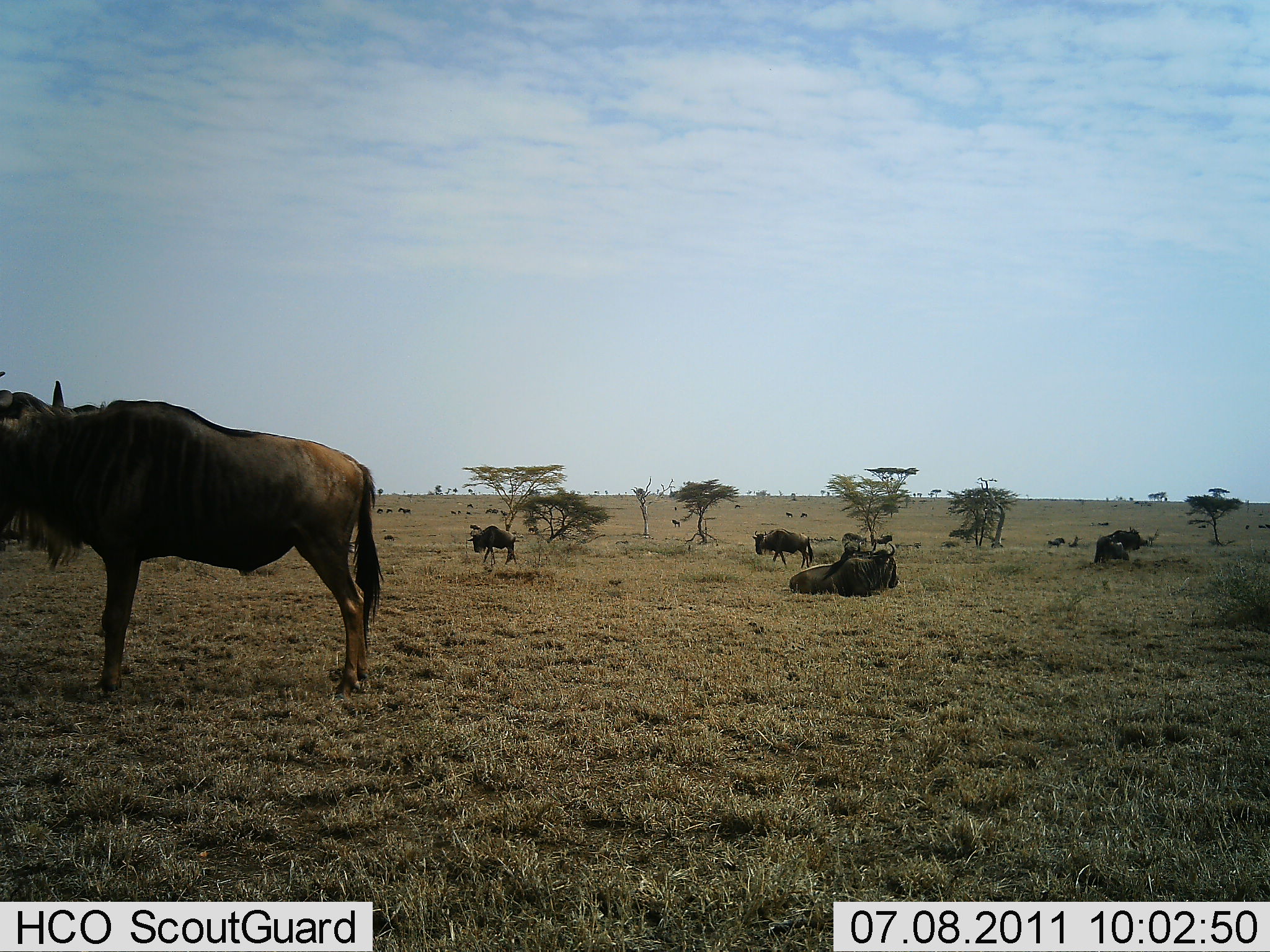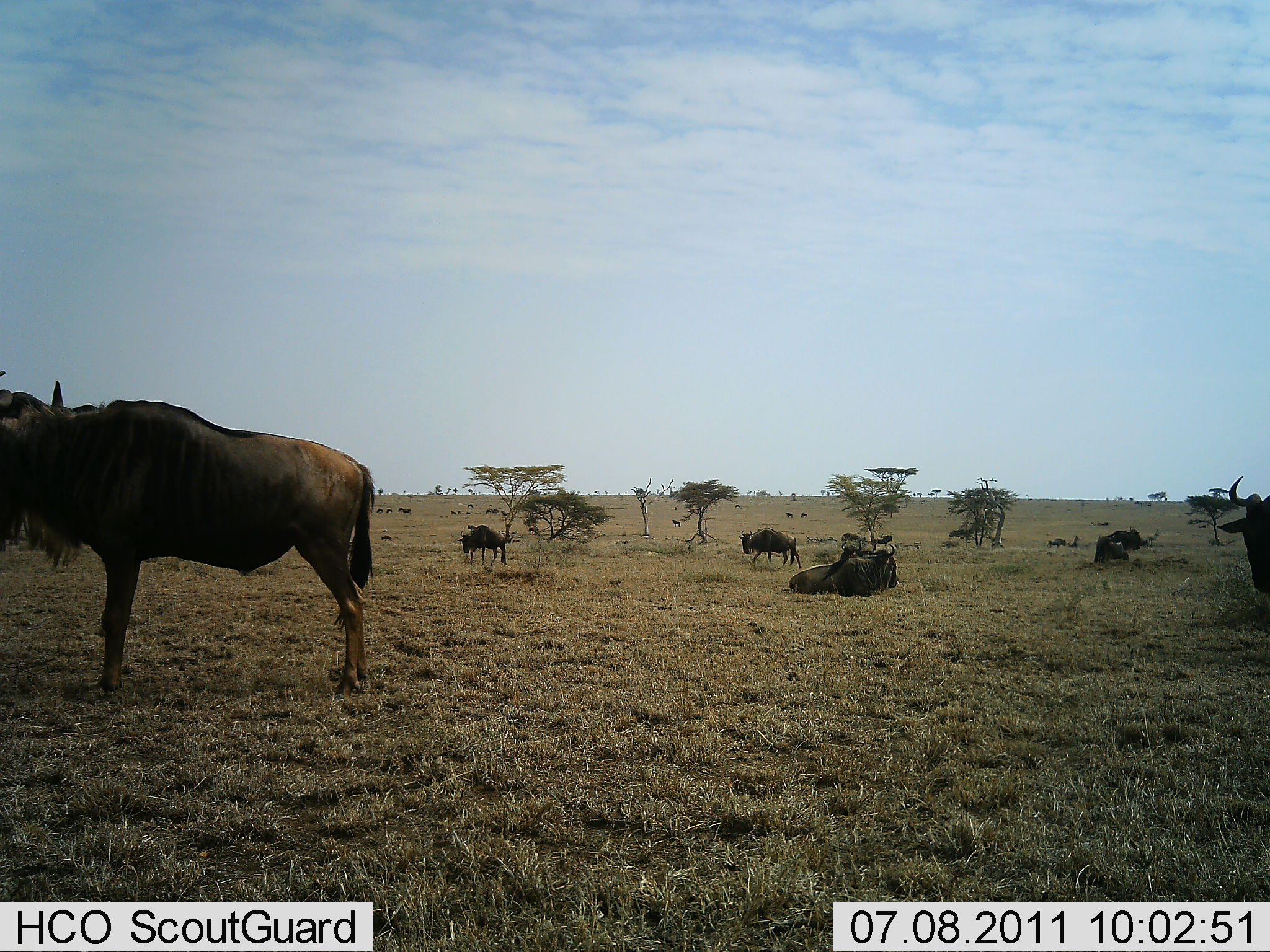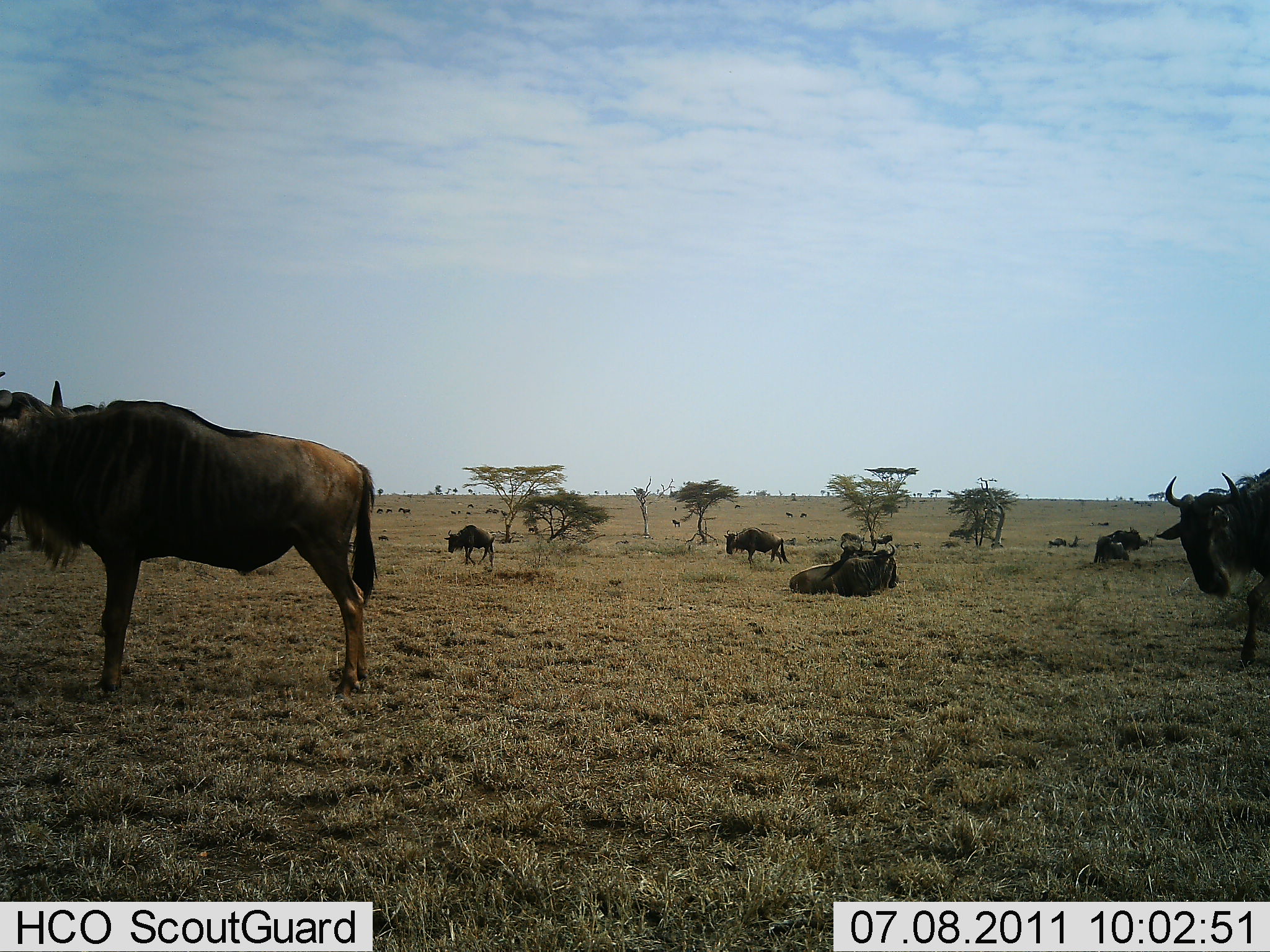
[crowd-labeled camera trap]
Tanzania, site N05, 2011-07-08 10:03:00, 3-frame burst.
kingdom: Animalia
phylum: Chordata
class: Mammalia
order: Artiodactyla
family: Bovidae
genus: Connochaetes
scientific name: Connochaetes taurinus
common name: blue wildebeest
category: wildebeest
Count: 8.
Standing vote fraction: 80%.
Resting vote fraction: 100%.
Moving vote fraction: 70%.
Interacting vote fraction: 0%.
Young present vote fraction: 0%.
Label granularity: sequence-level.